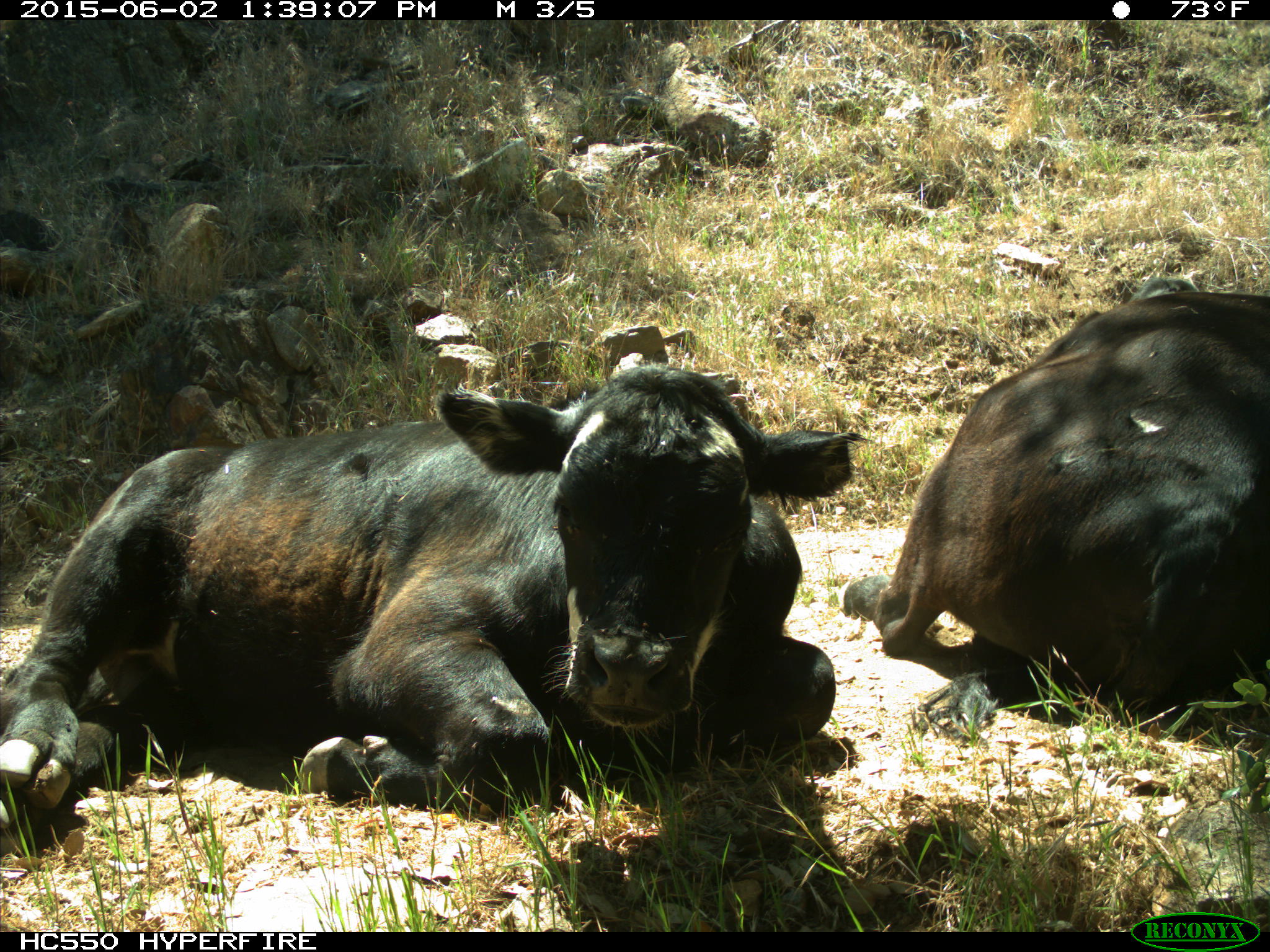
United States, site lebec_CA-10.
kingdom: Animalia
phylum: Chordata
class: Mammalia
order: Artiodactyla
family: Bovidae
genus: Bos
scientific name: Bos taurus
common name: domestic cow